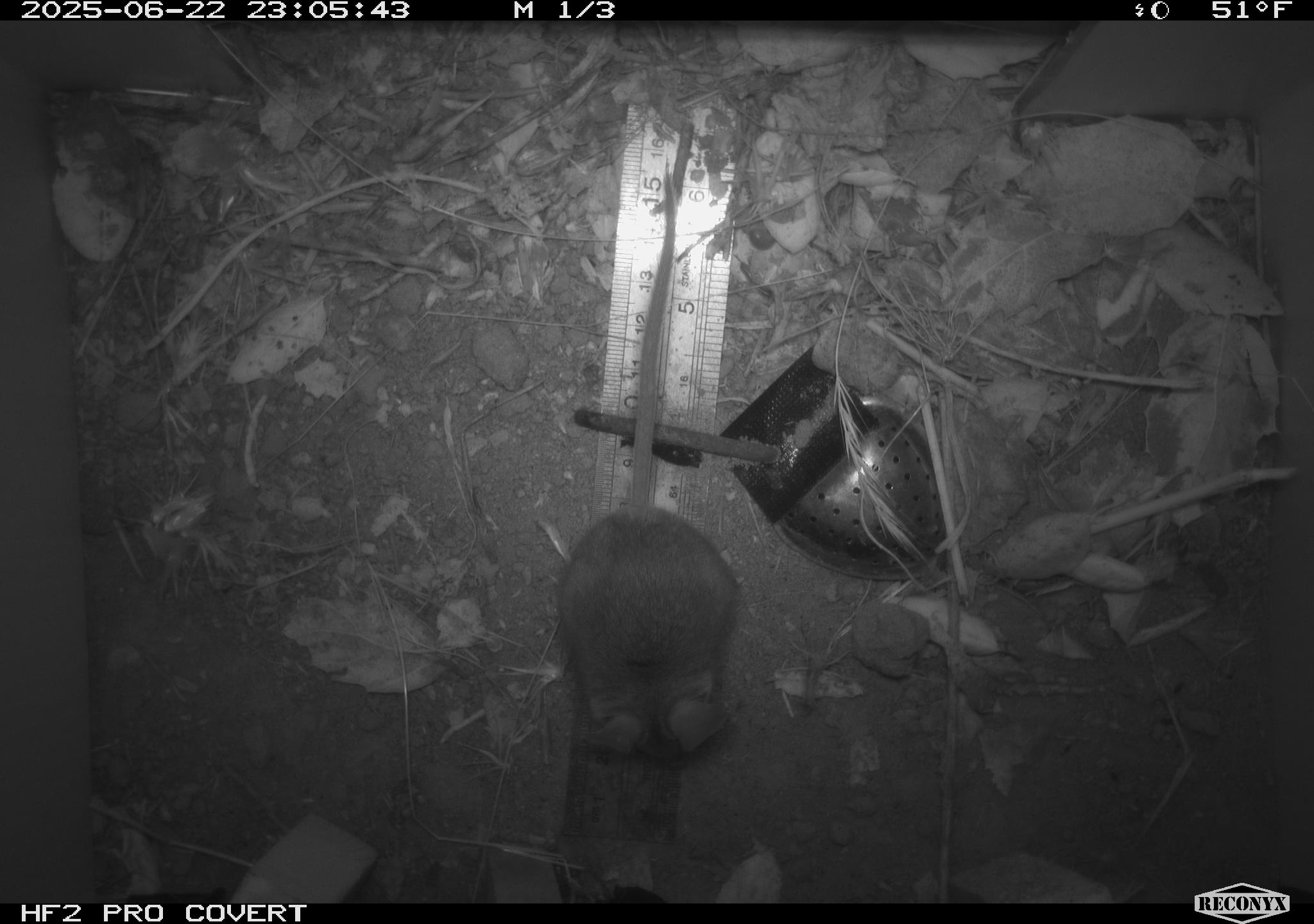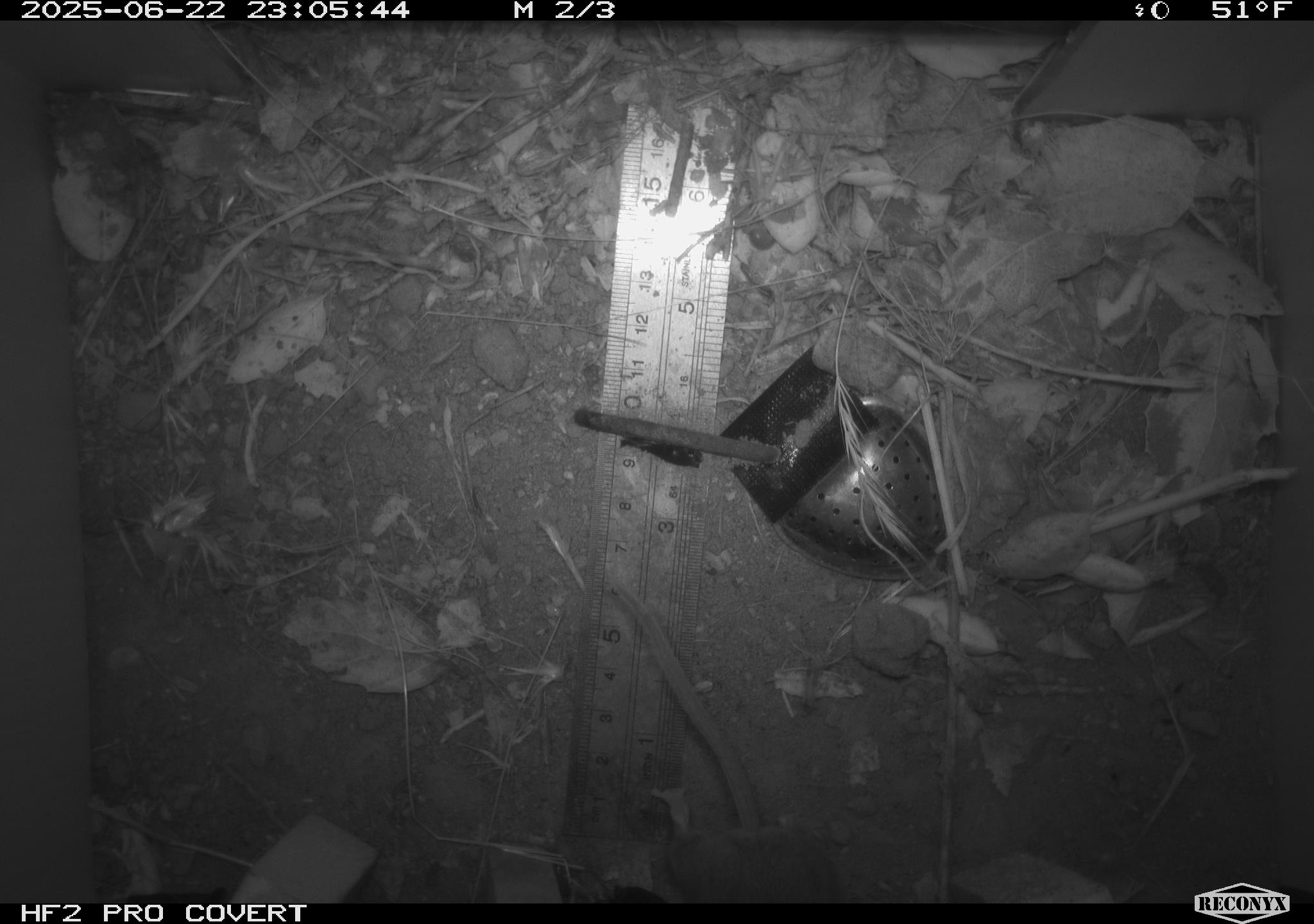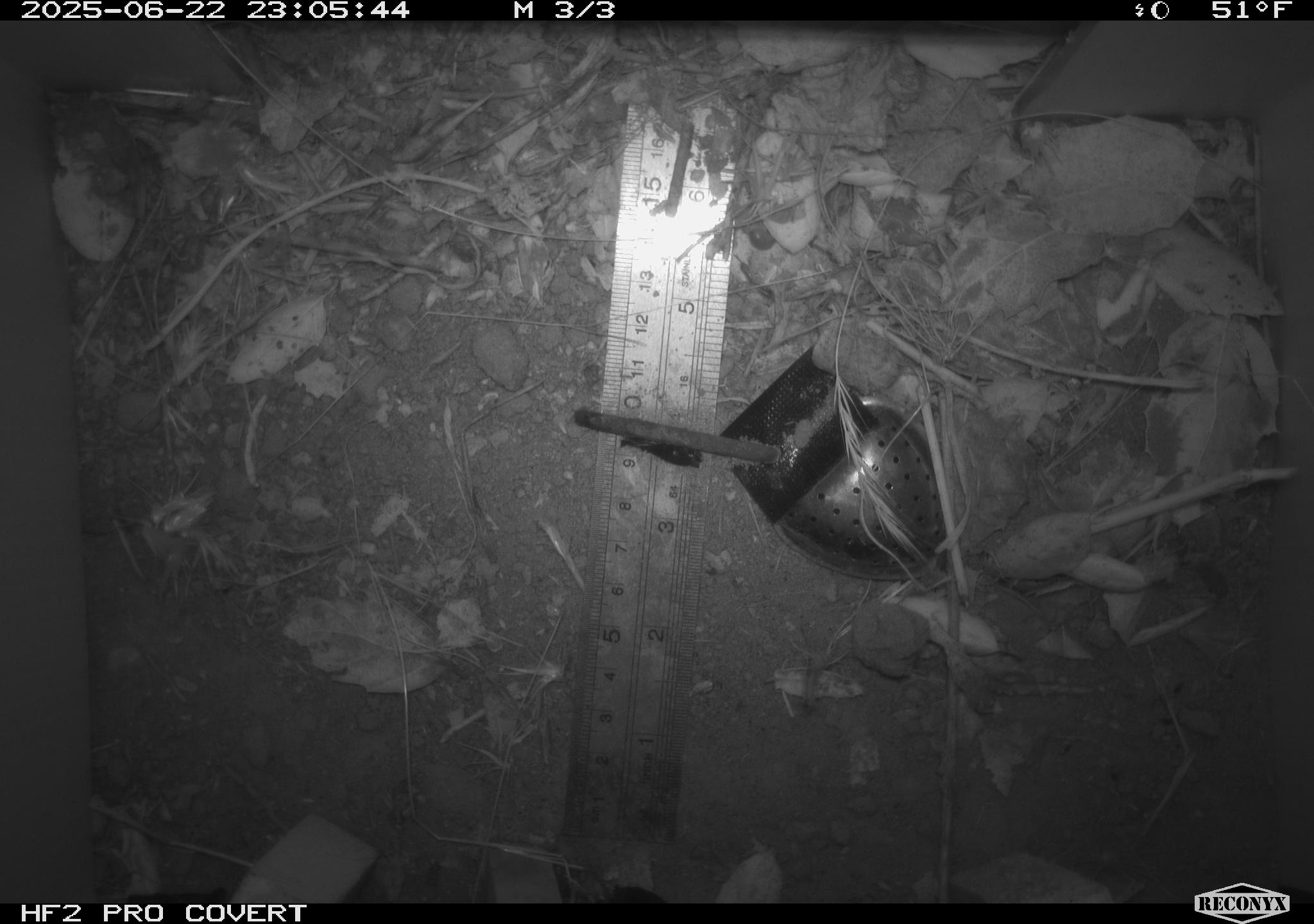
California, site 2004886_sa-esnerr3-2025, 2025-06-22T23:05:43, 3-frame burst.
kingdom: Animalia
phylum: Chordata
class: Mammalia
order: Rodentia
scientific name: Rodentia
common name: rodent